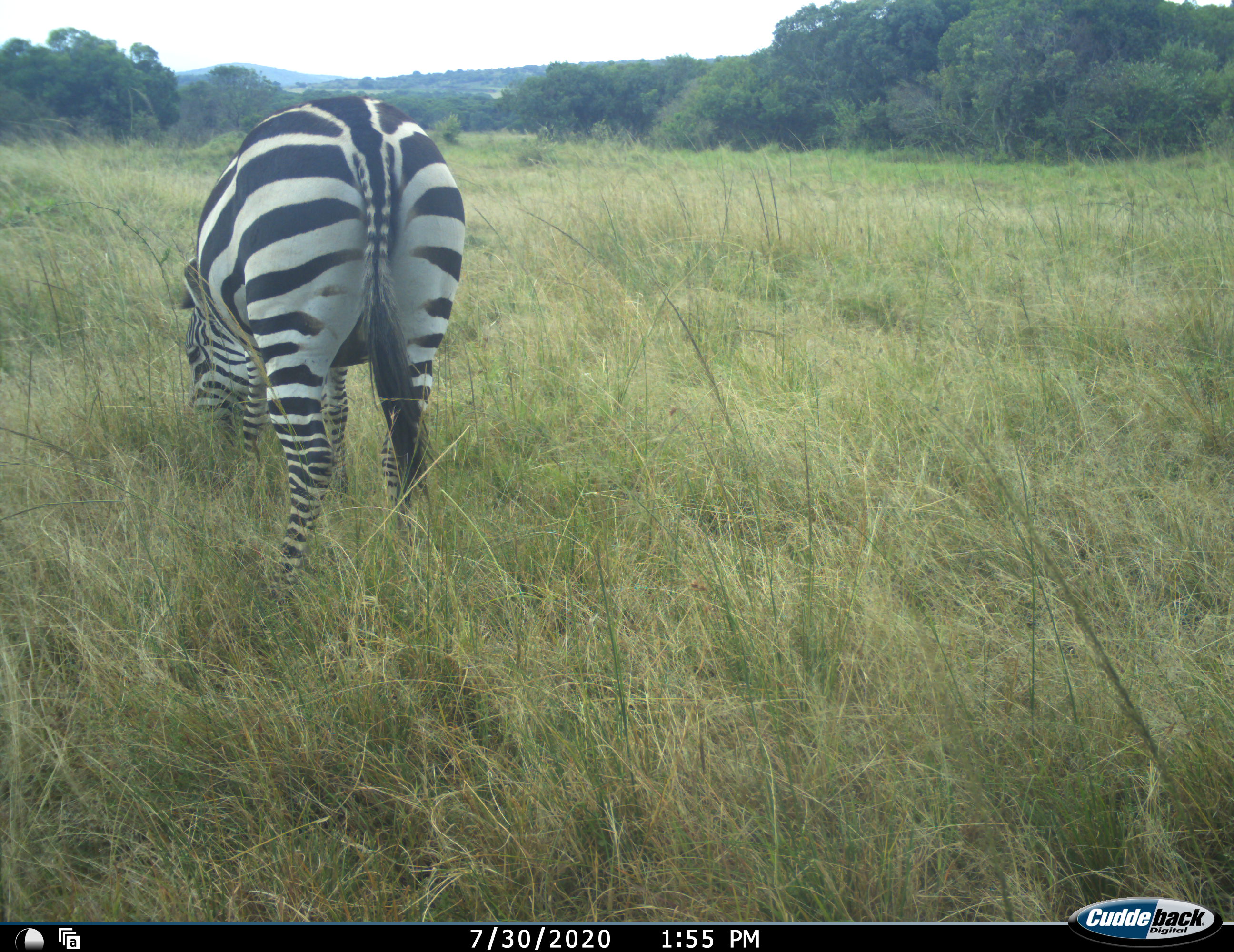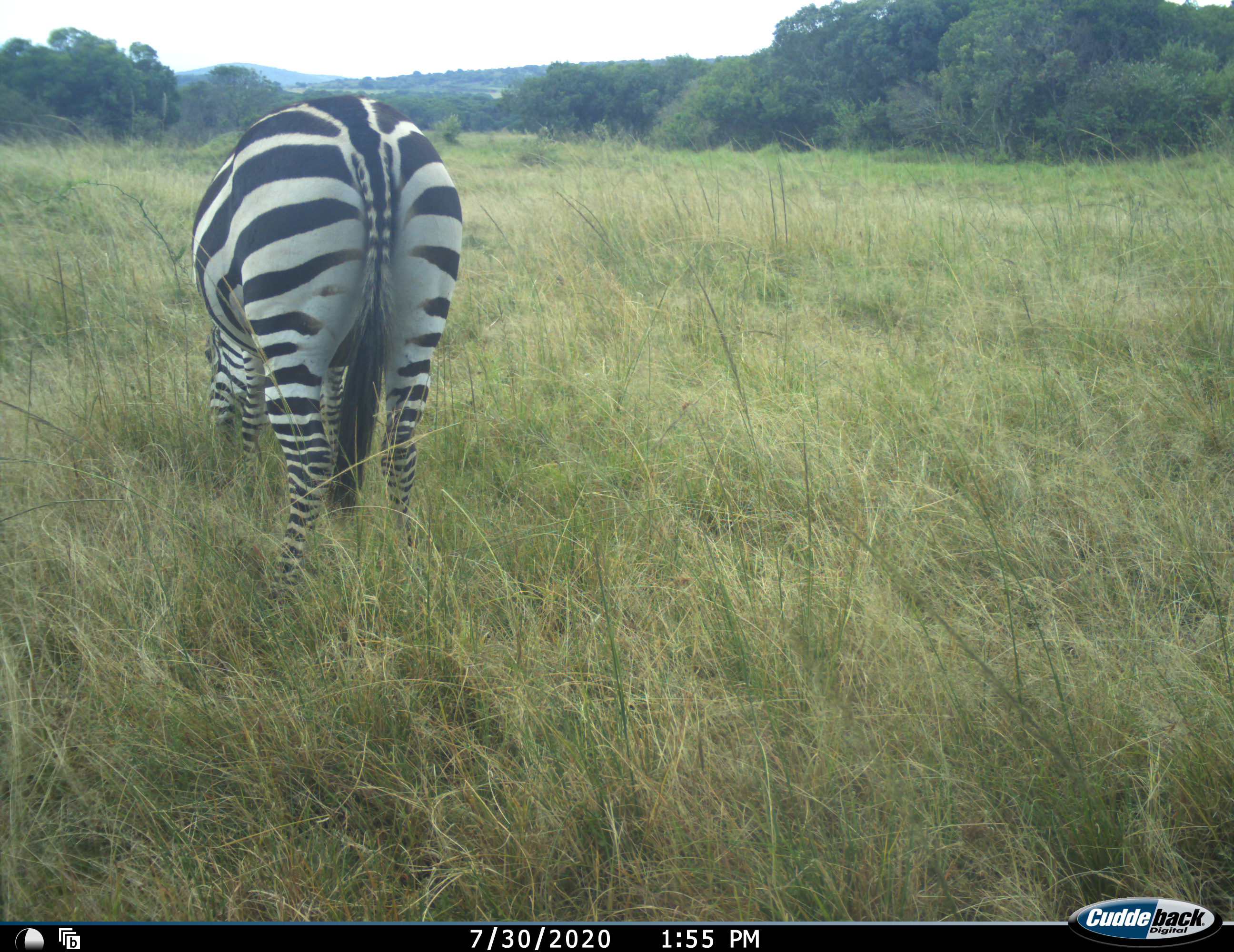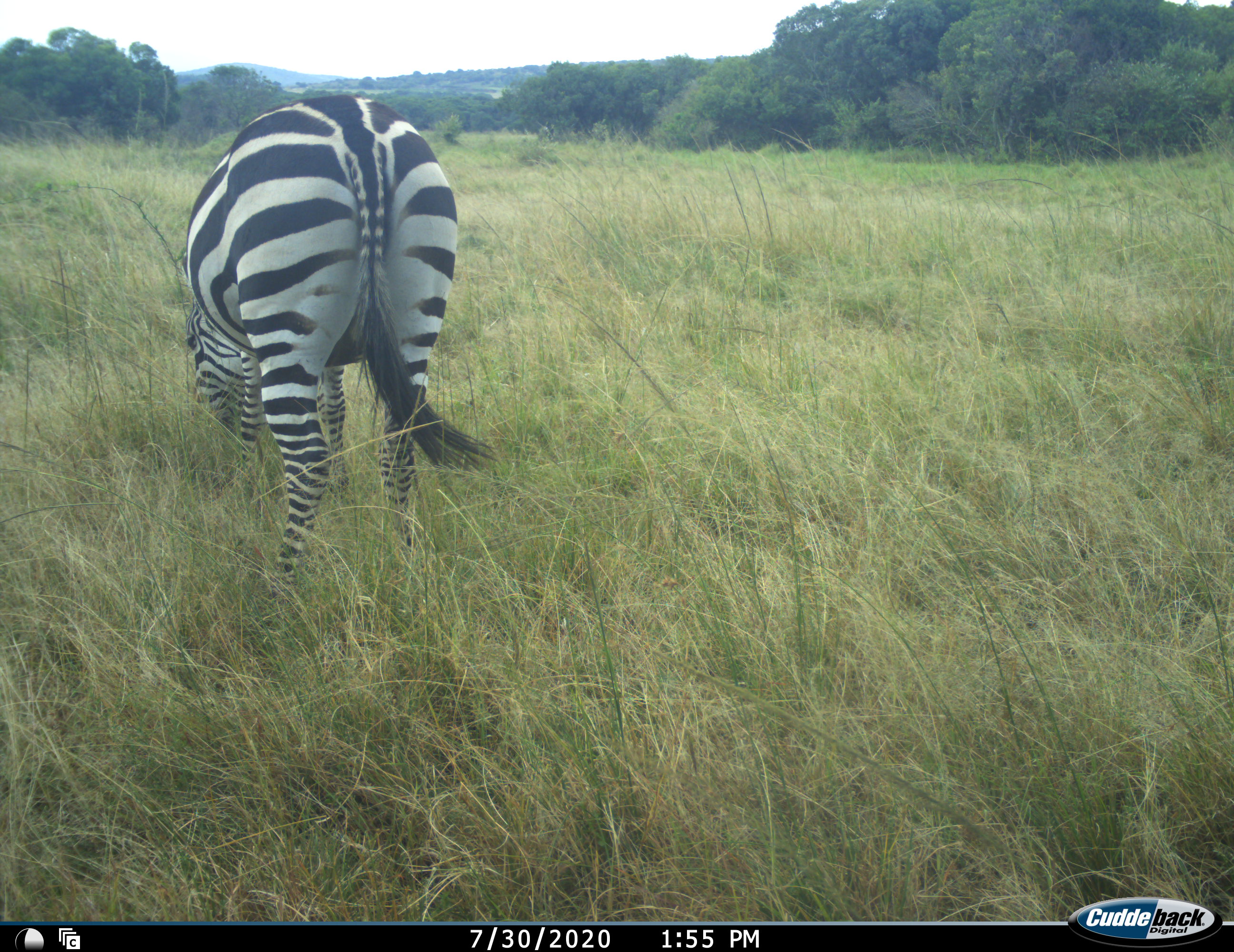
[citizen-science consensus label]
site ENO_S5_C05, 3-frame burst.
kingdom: Animalia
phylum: Chordata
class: Mammalia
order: Perissodactyla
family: Equidae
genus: Equus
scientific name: Equus quagga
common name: plains zebra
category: zebraplains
Zebraplains (plains zebra) (Equus quagga), count 1. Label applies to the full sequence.